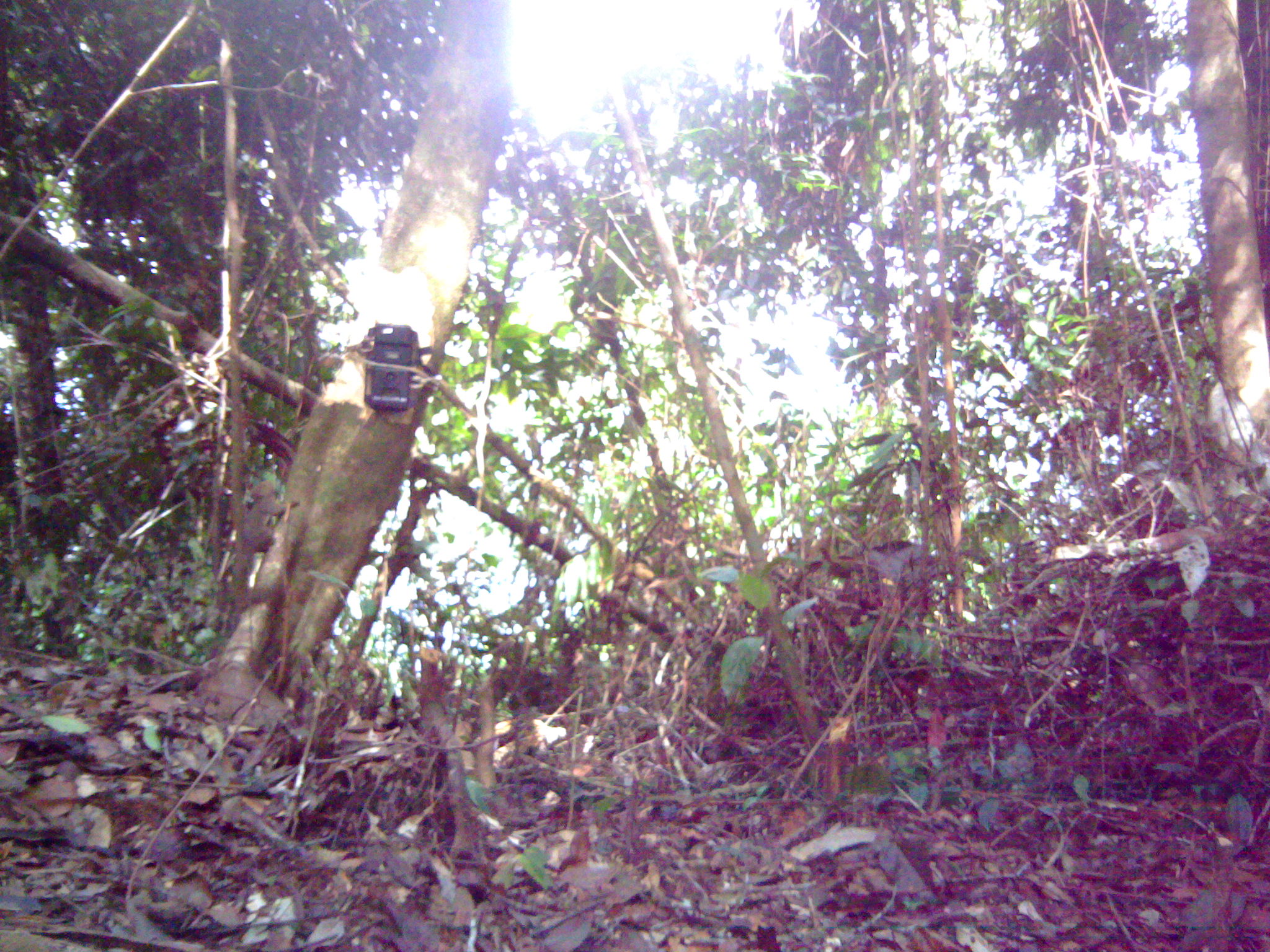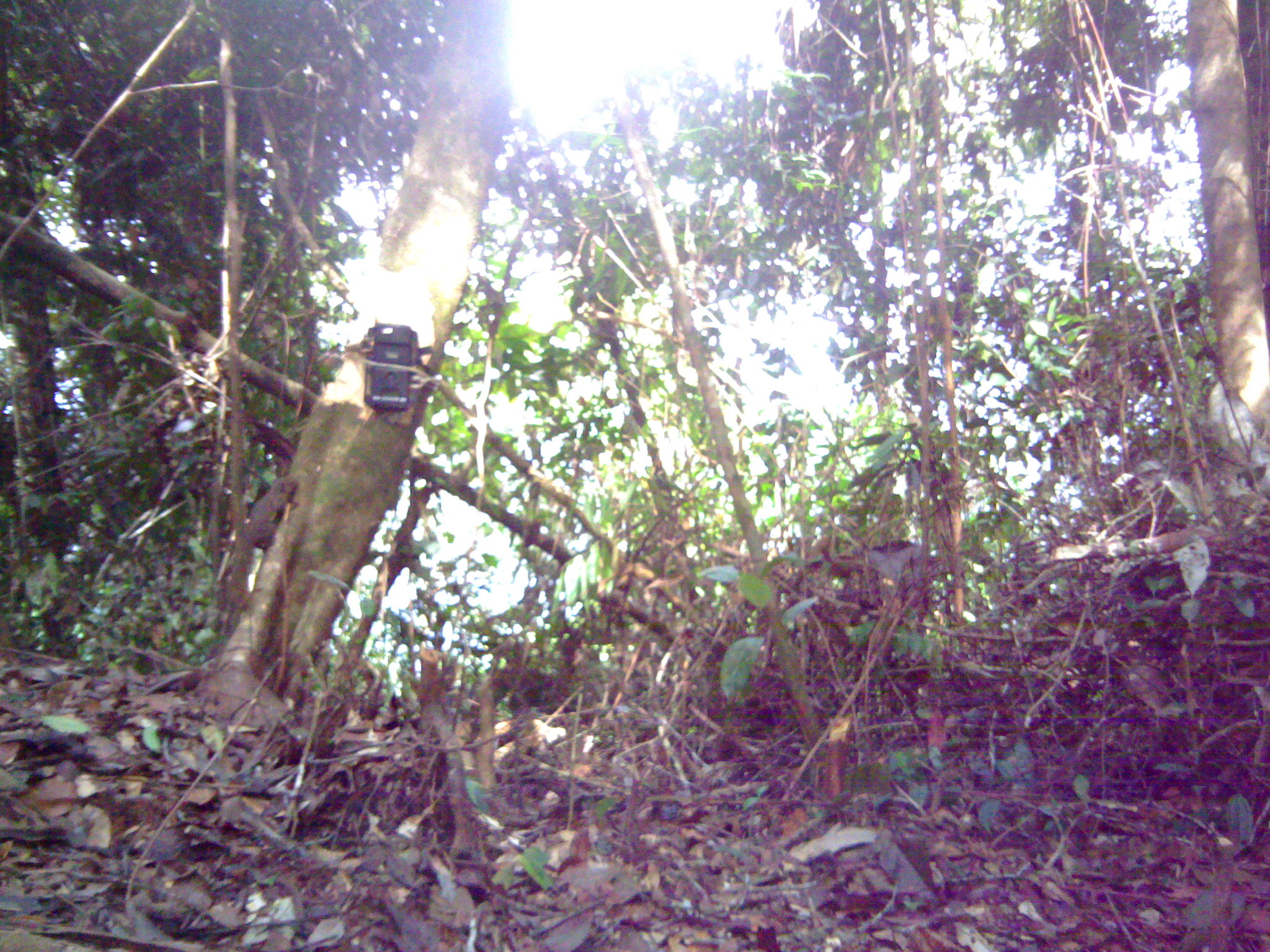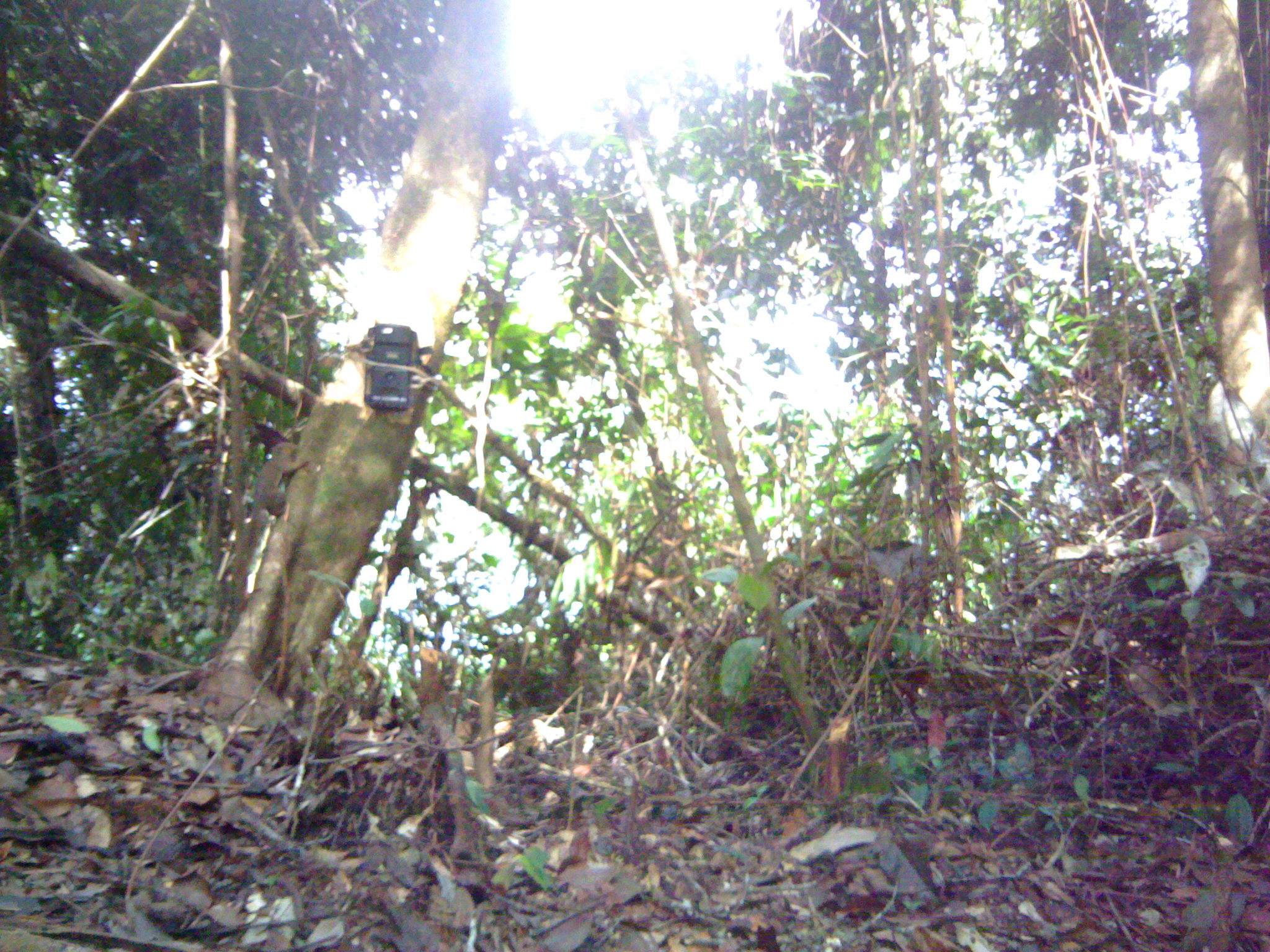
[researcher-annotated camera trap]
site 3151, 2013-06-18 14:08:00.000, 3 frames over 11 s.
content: unidentified animal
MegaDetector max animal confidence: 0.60